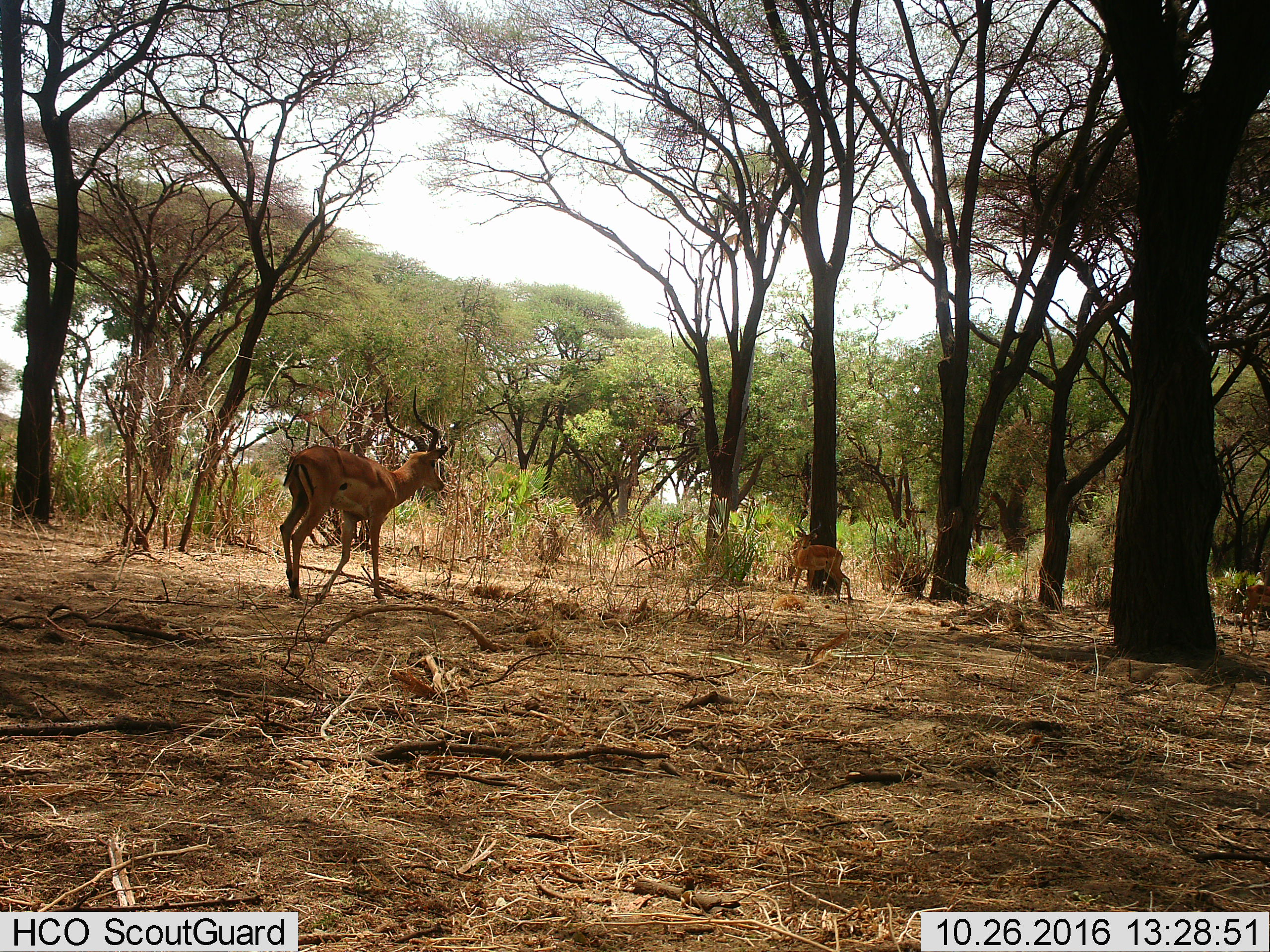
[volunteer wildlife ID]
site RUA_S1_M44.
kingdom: Animalia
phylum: Chordata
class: Mammalia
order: Artiodactyla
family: Bovidae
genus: Aepyceros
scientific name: Aepyceros melampus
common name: impala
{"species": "impala (Aepyceros melampus)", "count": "3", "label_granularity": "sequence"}